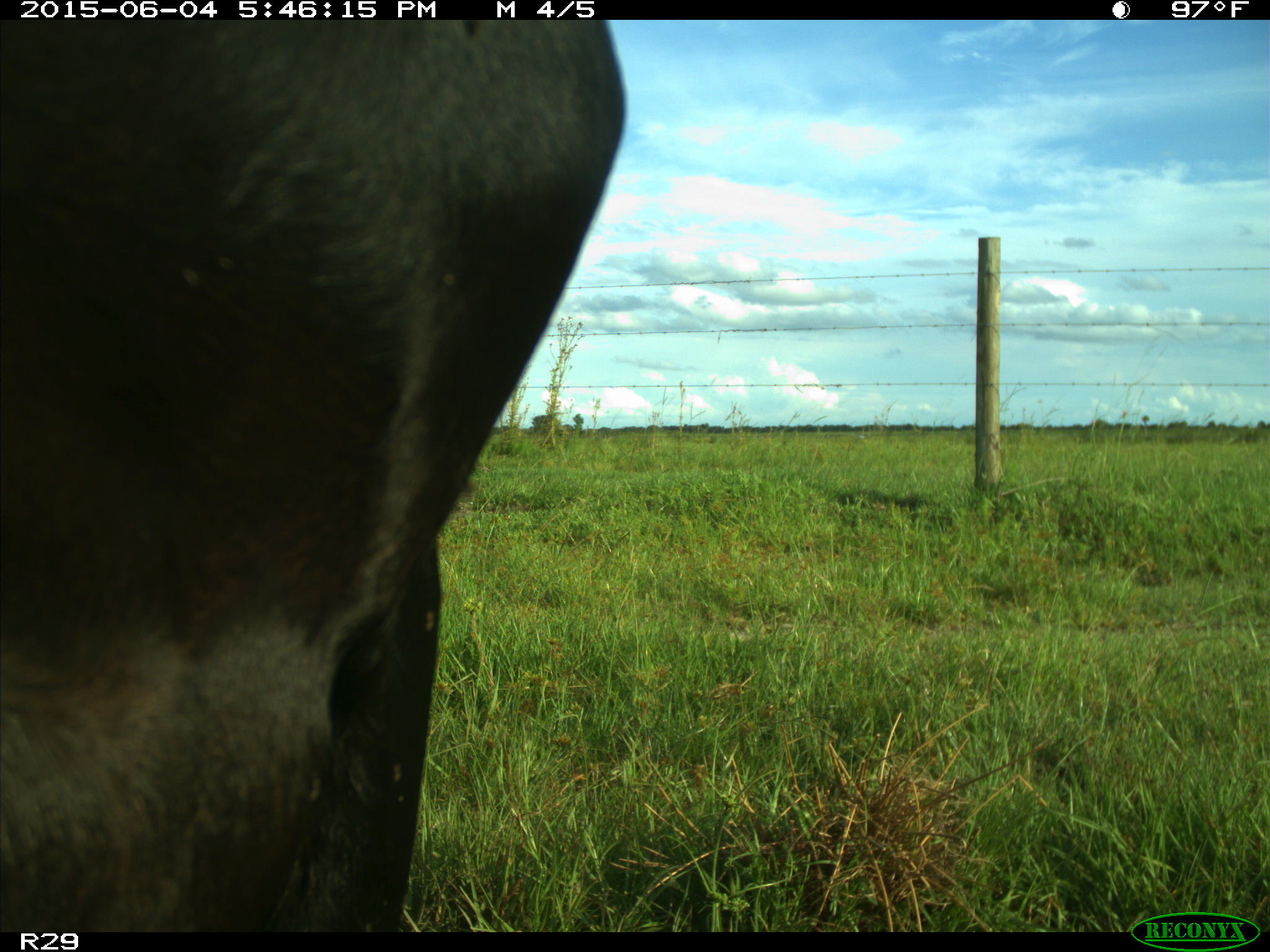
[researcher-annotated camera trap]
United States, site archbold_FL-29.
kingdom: Animalia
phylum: Chordata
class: Mammalia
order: Artiodactyla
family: Bovidae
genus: Bos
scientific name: Bos taurus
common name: domestic cow